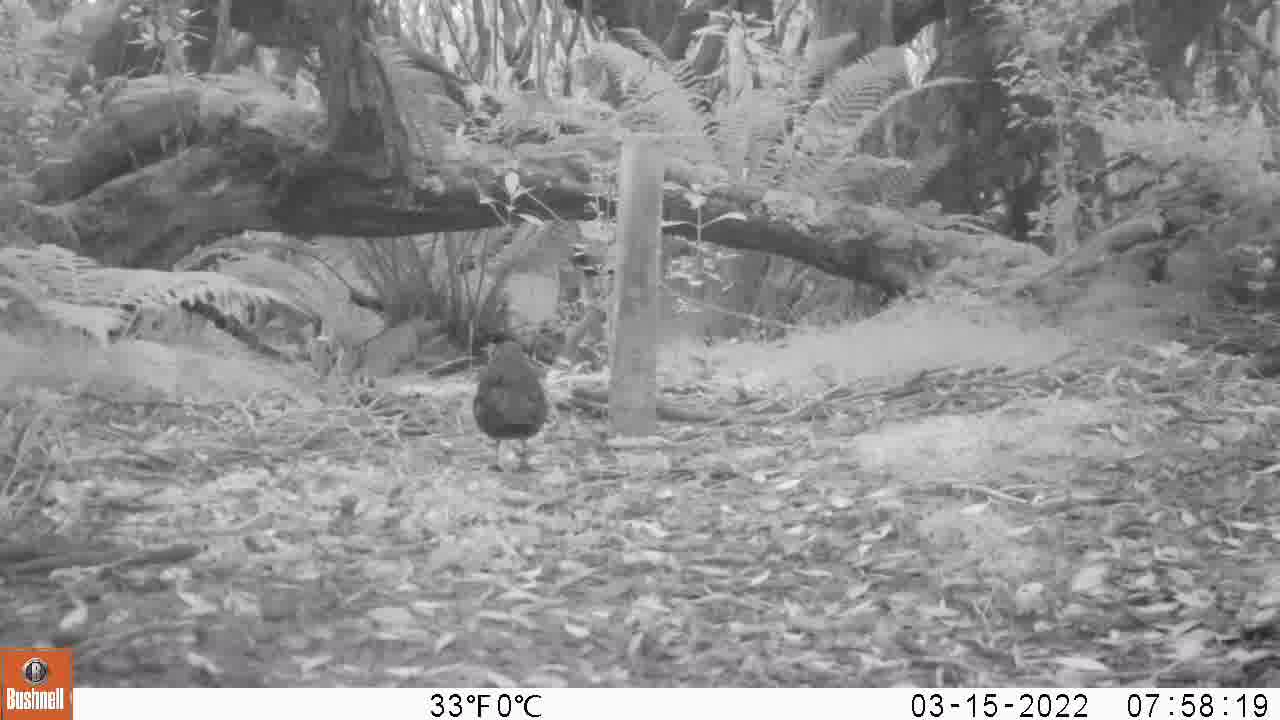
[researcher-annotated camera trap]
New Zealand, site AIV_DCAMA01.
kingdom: Animalia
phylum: Chordata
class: Aves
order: Passeriformes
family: Turdidae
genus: Turdus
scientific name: Turdus merula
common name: eurasian blackbird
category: blackbird